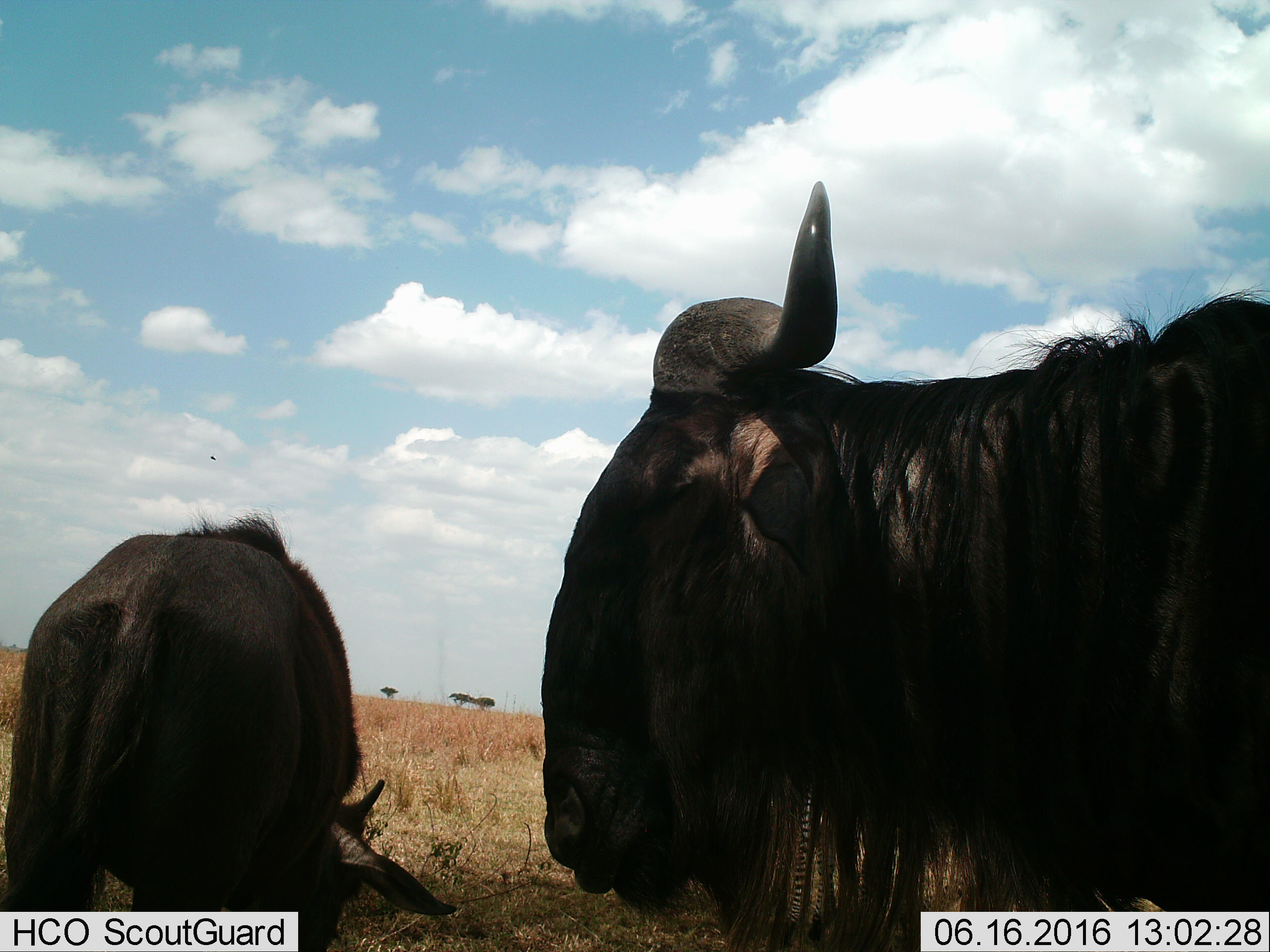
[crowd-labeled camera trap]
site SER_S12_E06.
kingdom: Animalia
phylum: Chordata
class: Mammalia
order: Artiodactyla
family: Bovidae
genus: Connochaetes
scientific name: Connochaetes taurinus taurinus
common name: blue wildebeest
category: wildebeestblue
Wildebeestblue (blue wildebeest) (Connochaetes taurinus taurinus), count 2. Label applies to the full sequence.